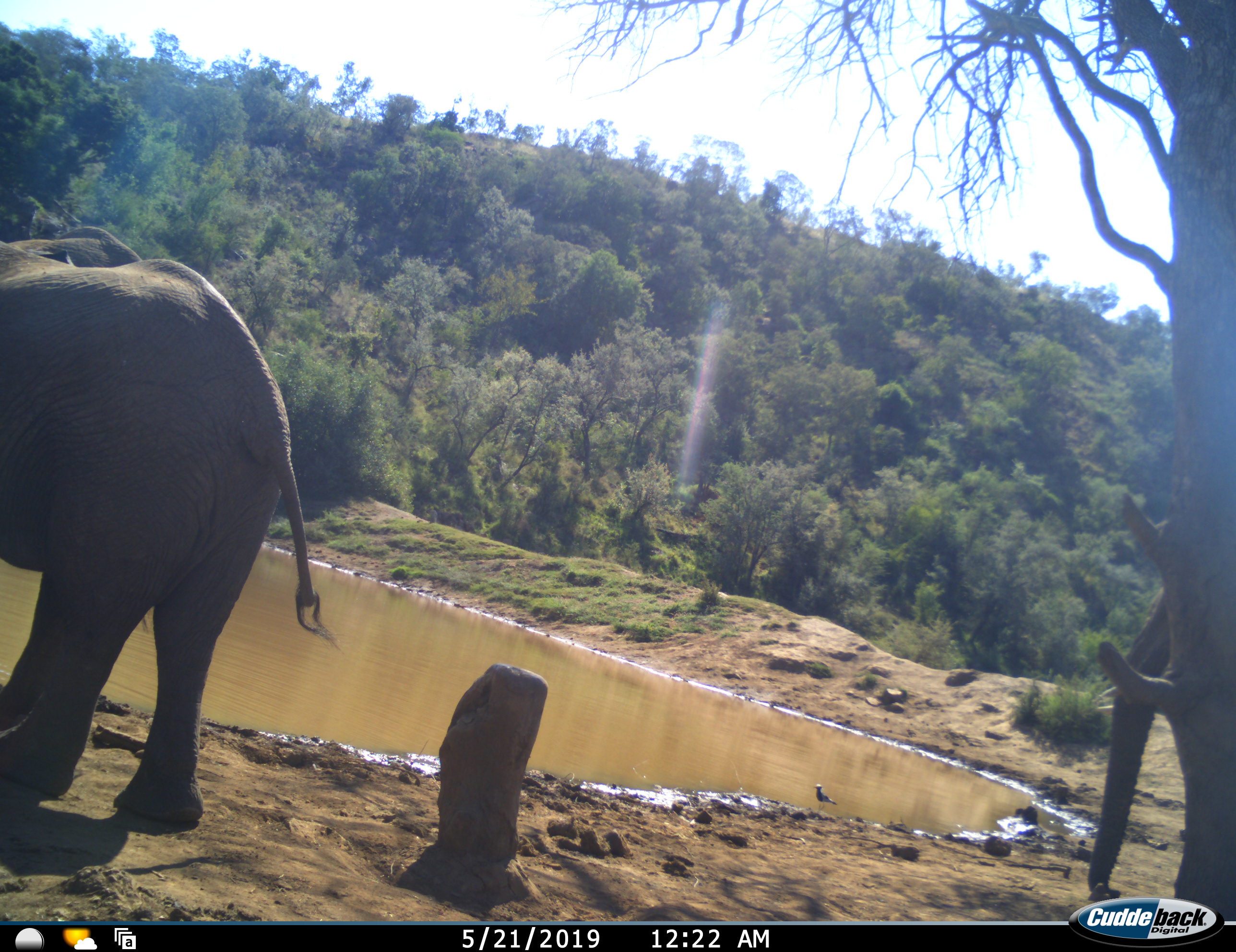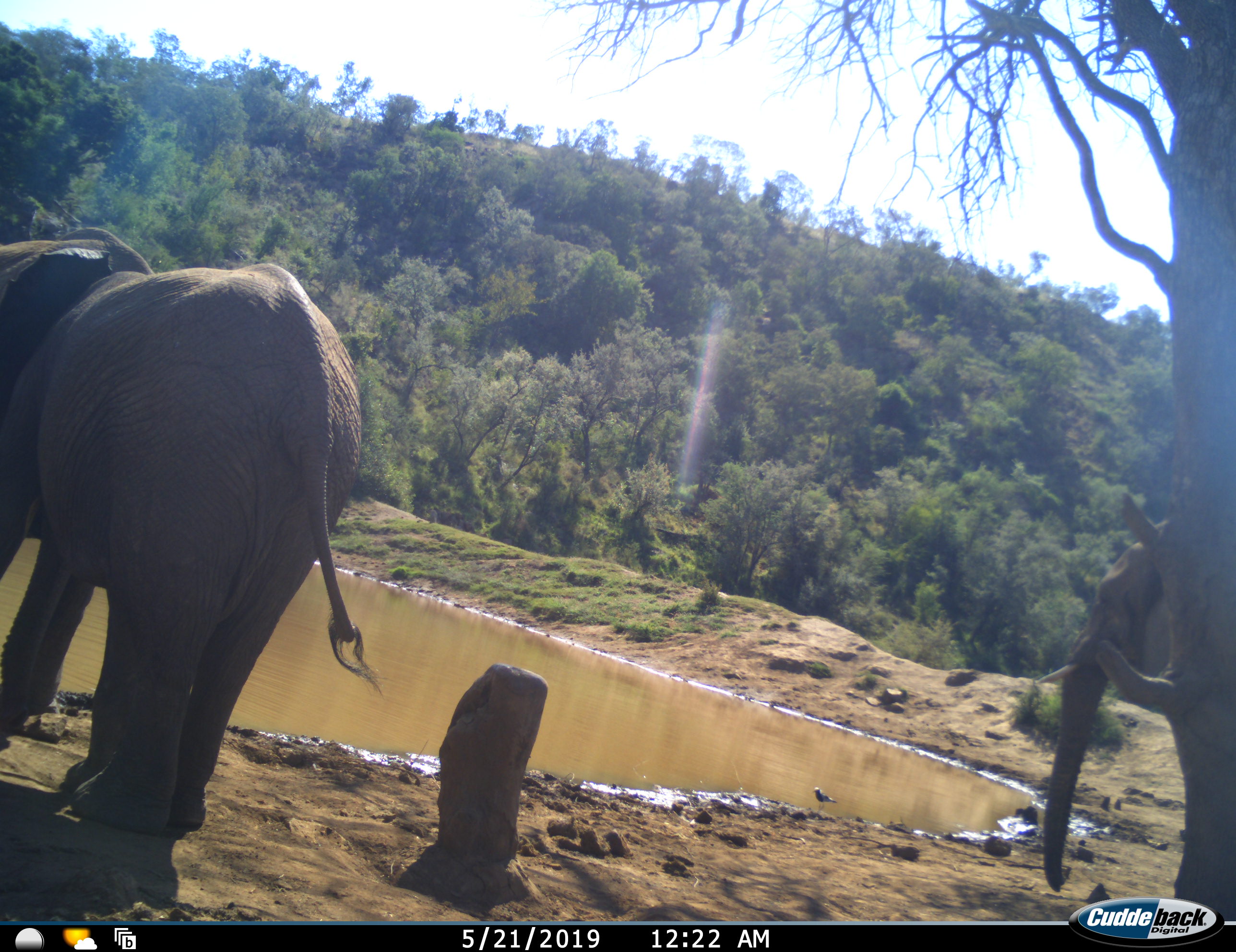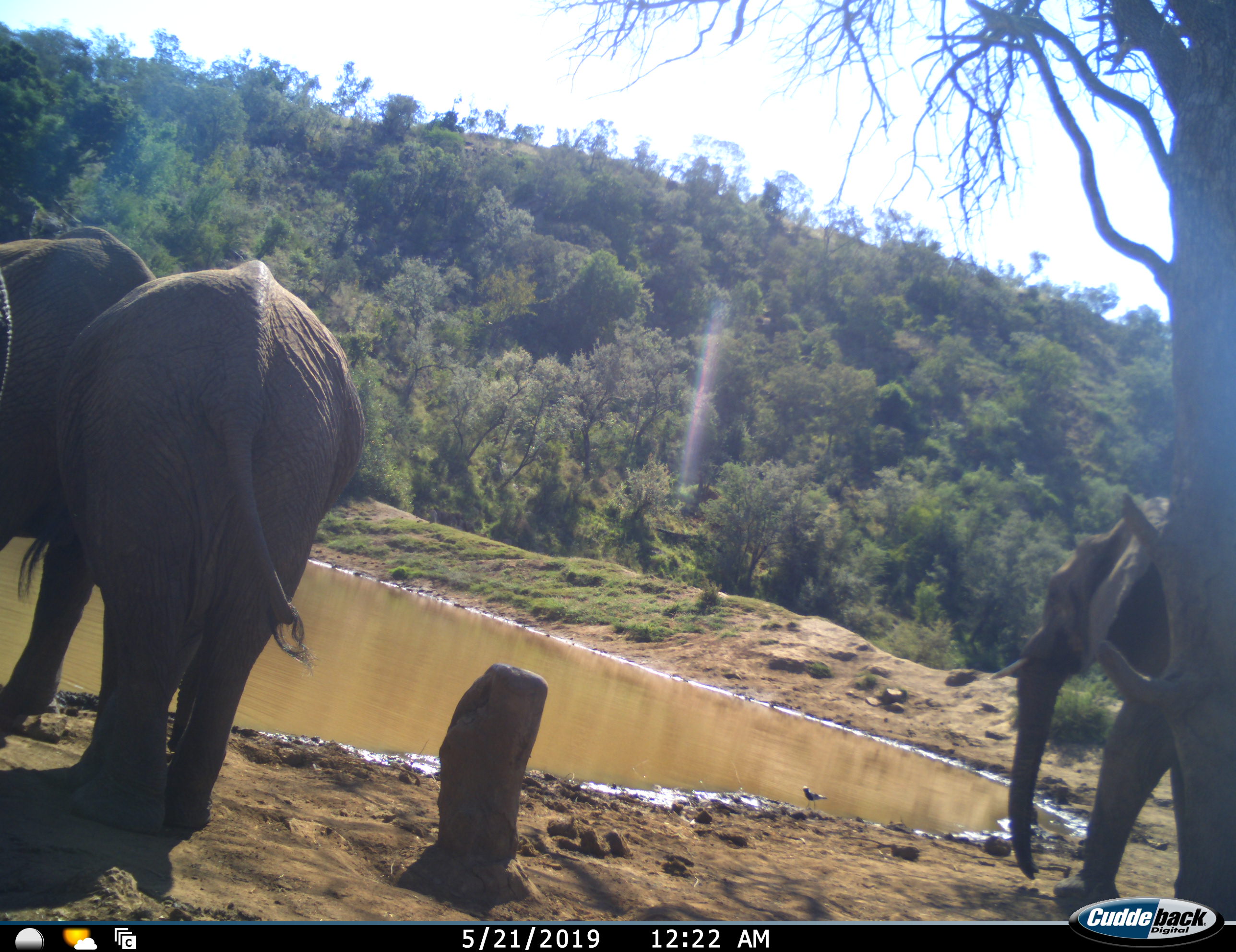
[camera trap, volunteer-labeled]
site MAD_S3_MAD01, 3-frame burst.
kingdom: Animalia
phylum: Chordata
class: Mammalia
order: Proboscidea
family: Elephantidae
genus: Loxodonta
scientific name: Loxodonta africana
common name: african bush elephant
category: elephant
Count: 4.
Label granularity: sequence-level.